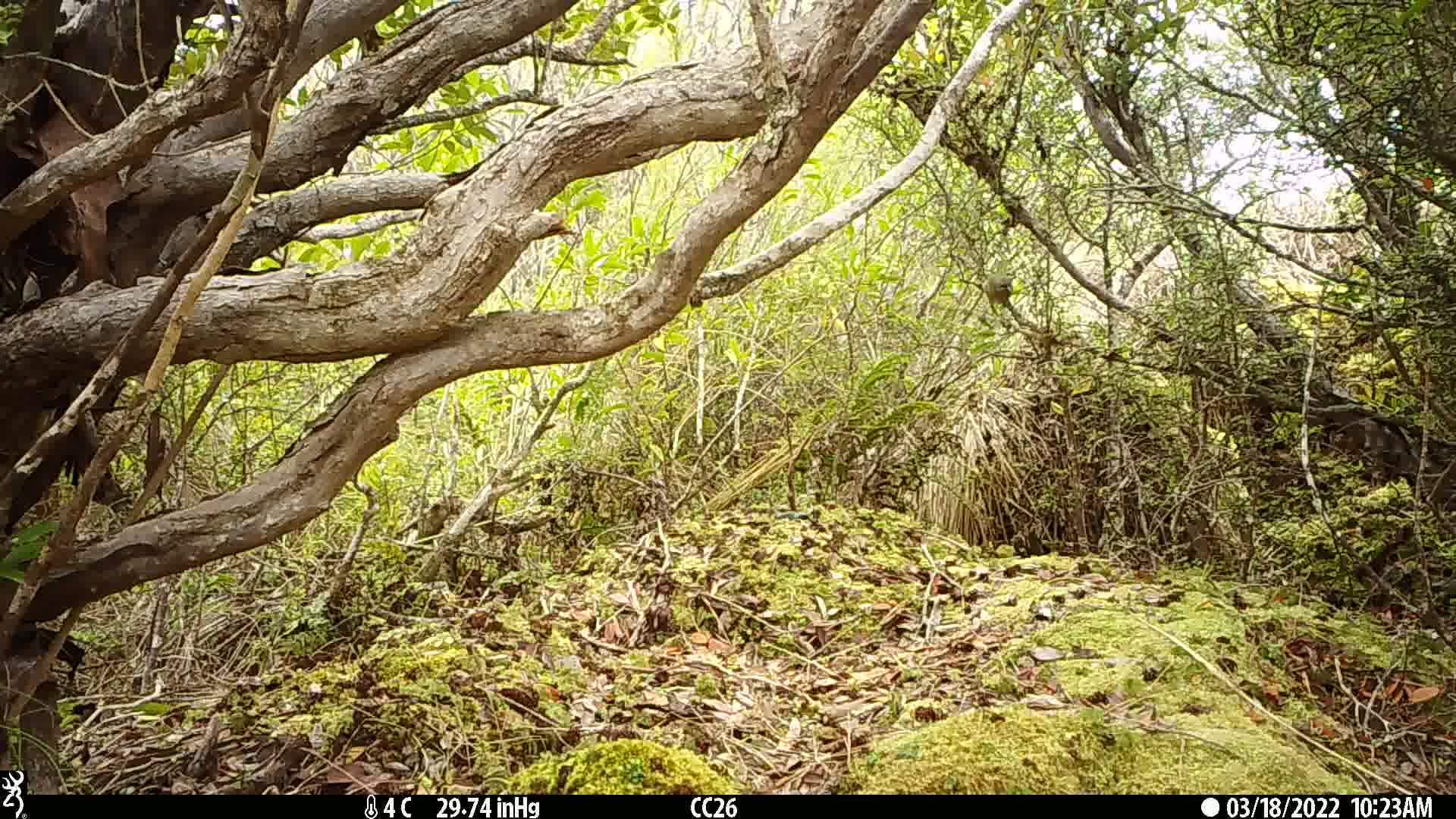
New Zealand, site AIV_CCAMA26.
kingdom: Animalia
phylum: Chordata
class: Aves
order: Passeriformes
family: Meliphagidae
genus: Anthornis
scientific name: Anthornis melanura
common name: new zealand bellbird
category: bellbird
Bellbird (new zealand bellbird) (Anthornis melanura).